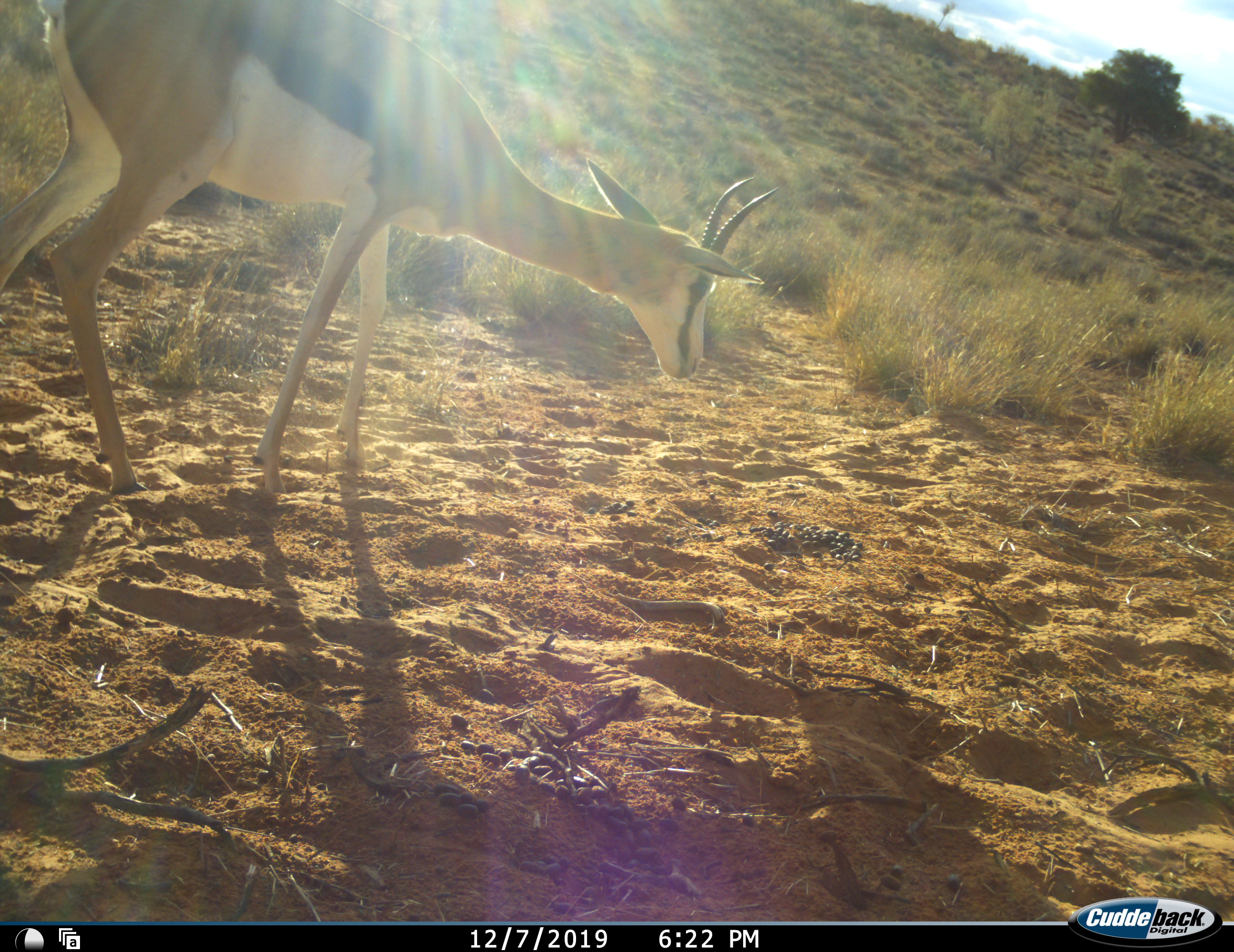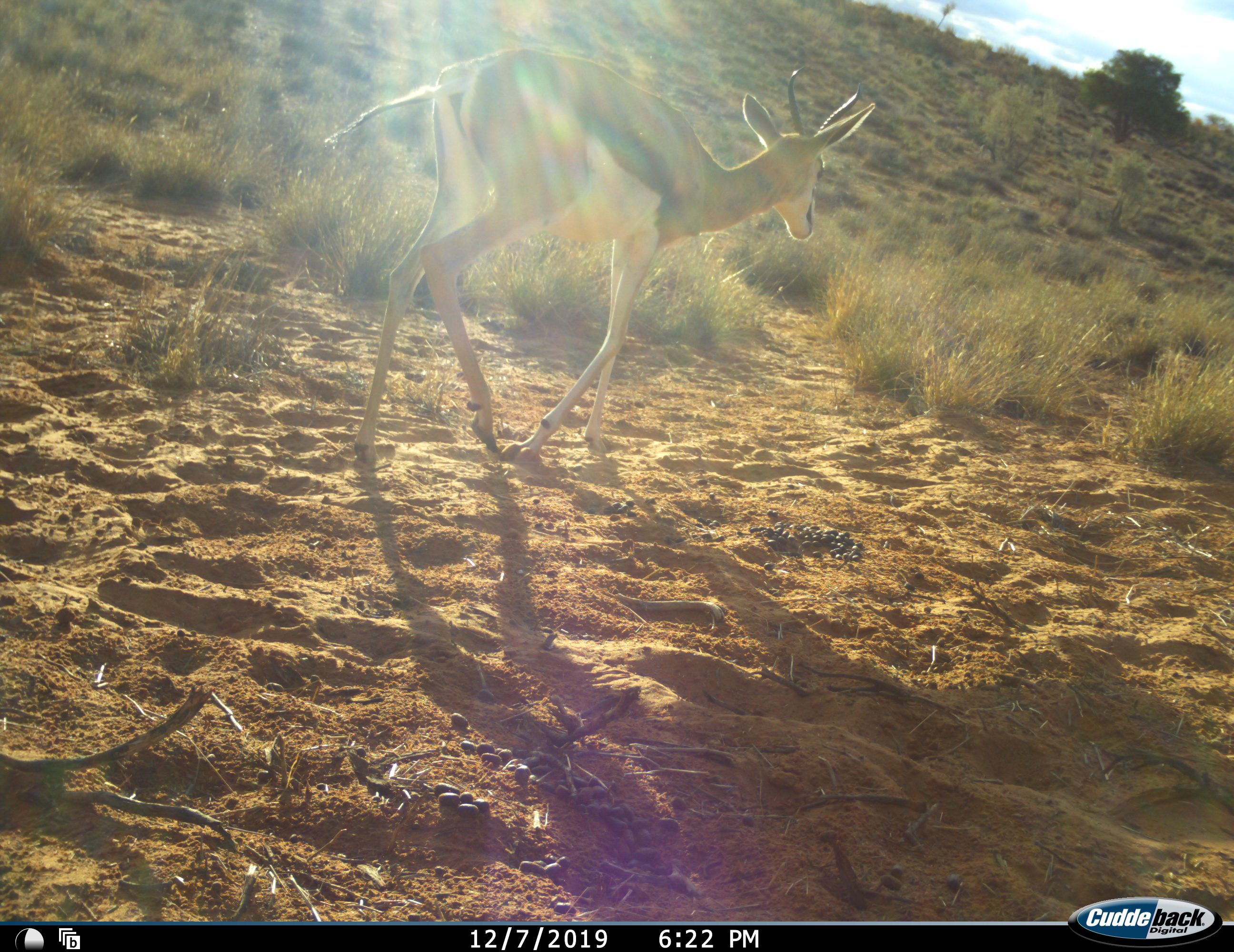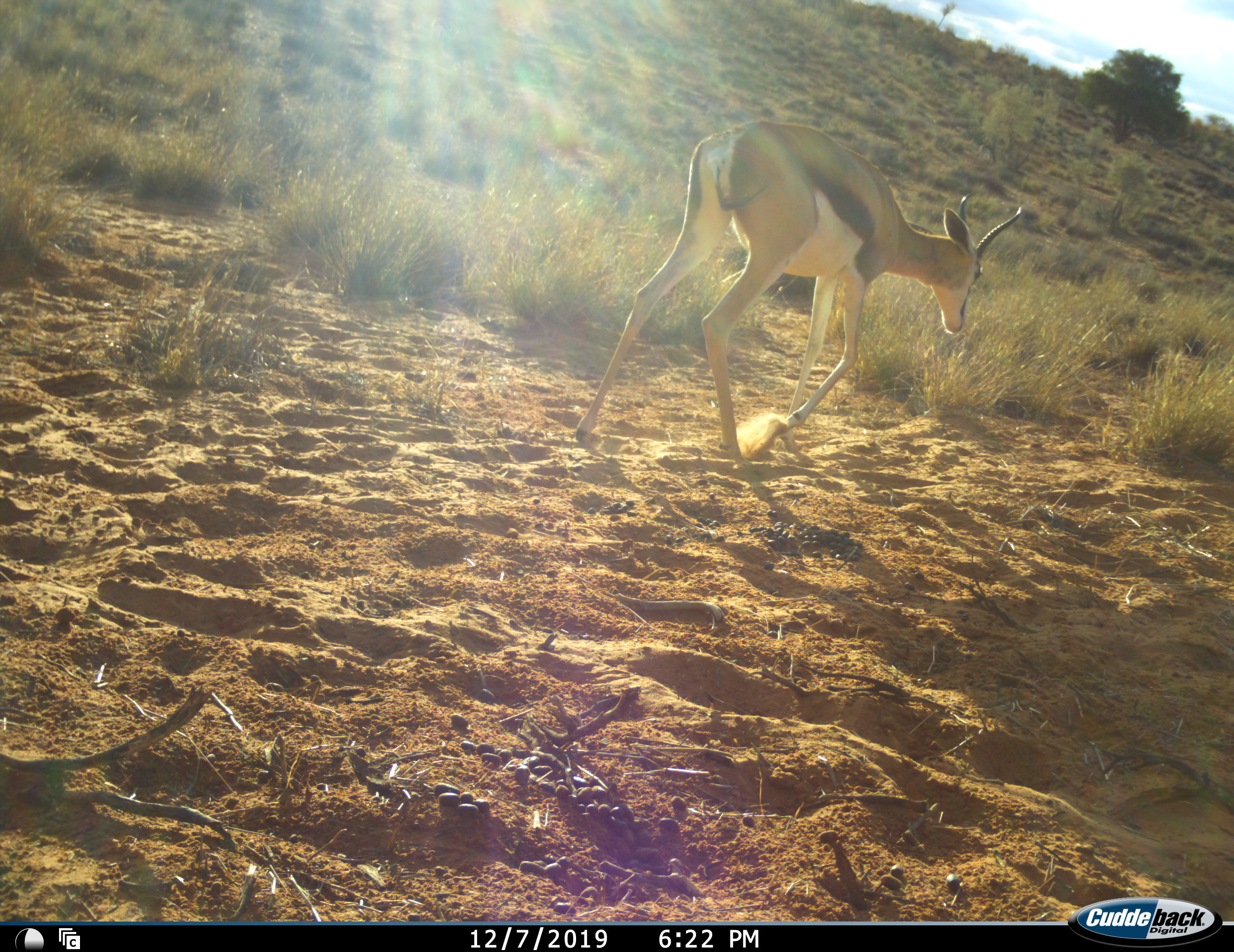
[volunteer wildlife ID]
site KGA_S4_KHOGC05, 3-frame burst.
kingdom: Animalia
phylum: Chordata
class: Mammalia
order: Artiodactyla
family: Bovidae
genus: Antidorcas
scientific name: Antidorcas marsupialis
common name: springbok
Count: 1.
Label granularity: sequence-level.